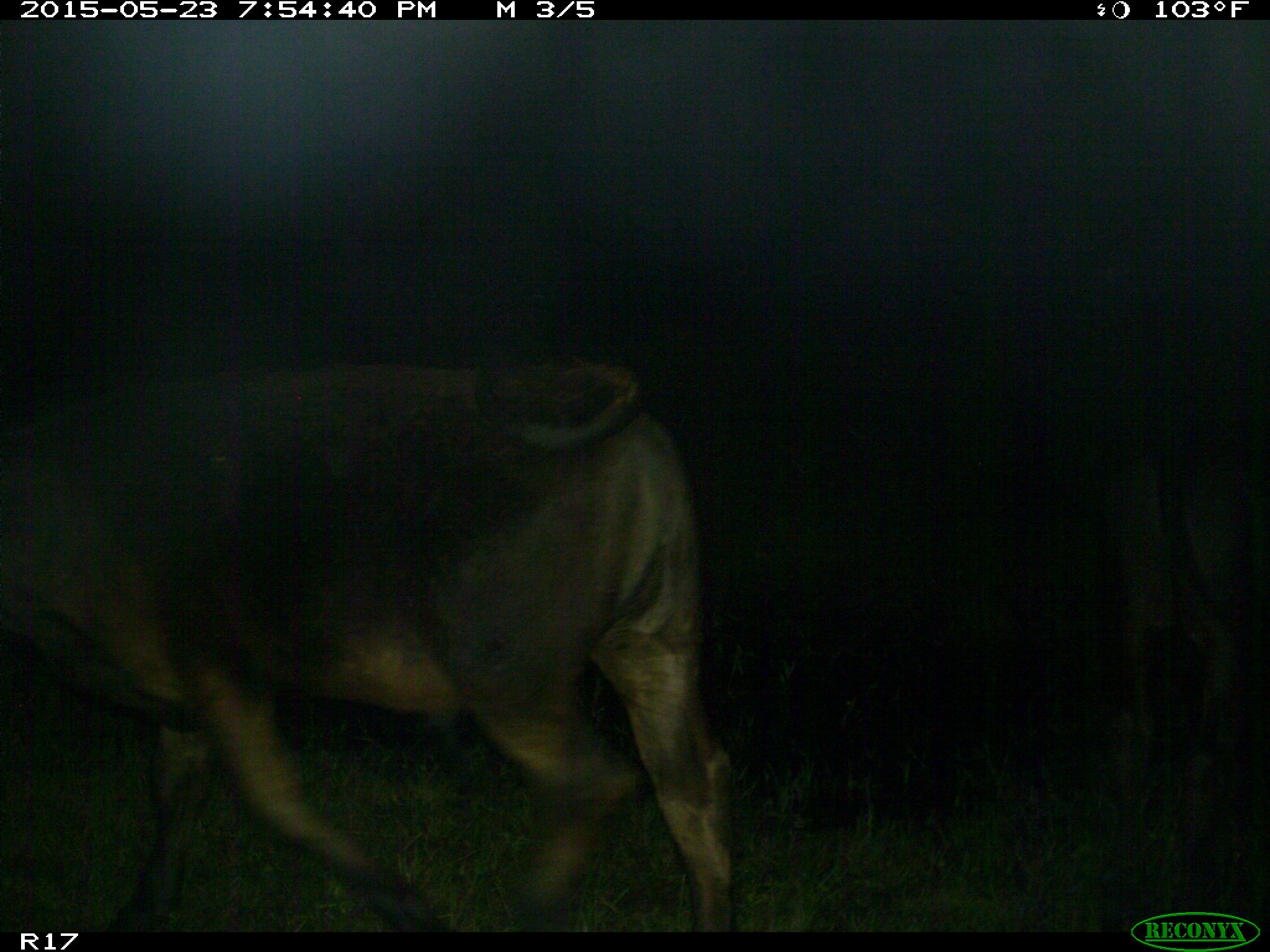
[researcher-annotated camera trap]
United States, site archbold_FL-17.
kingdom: Animalia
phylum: Chordata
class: Mammalia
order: Artiodactyla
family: Bovidae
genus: Bos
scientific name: Bos taurus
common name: domestic cow